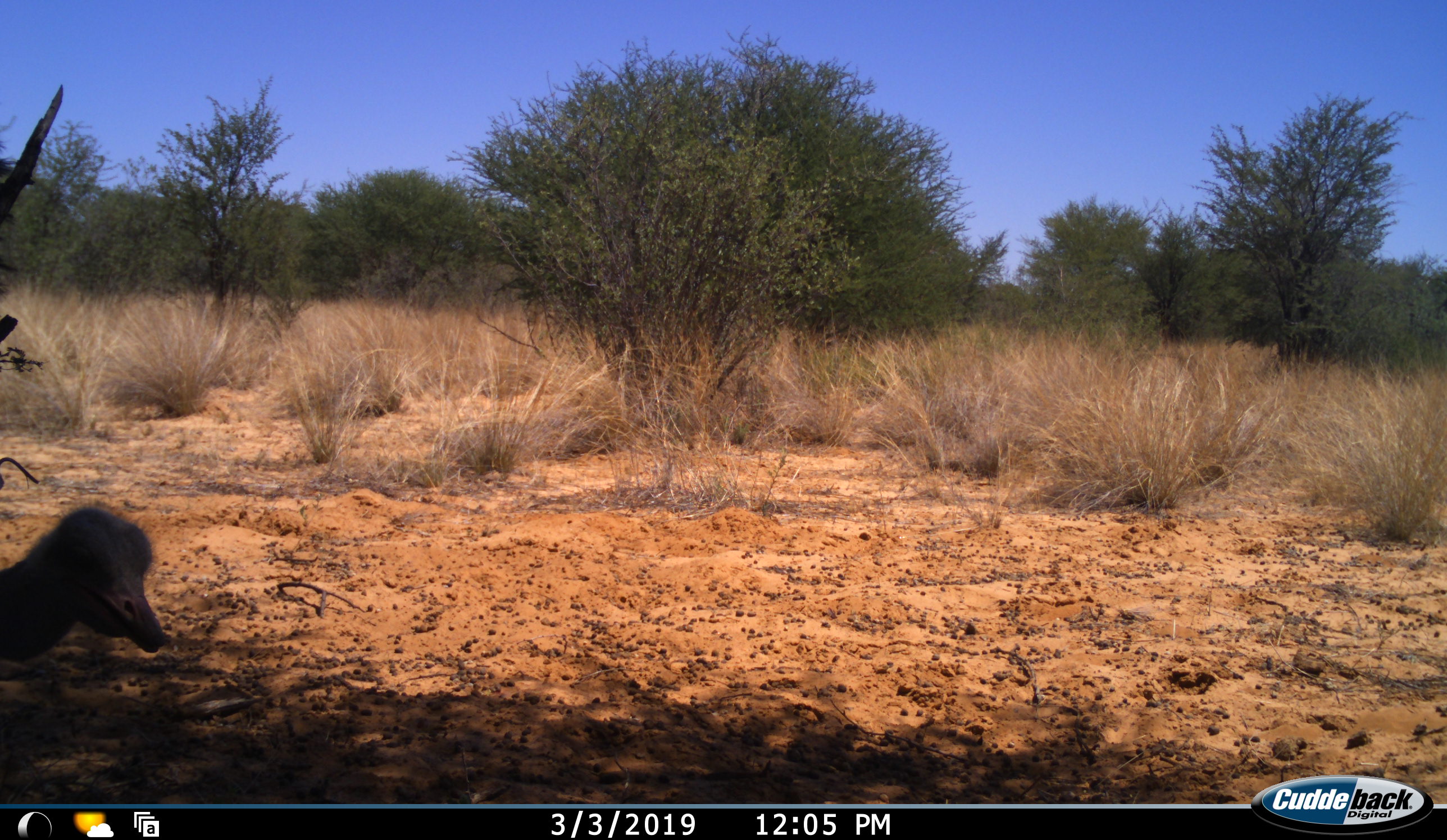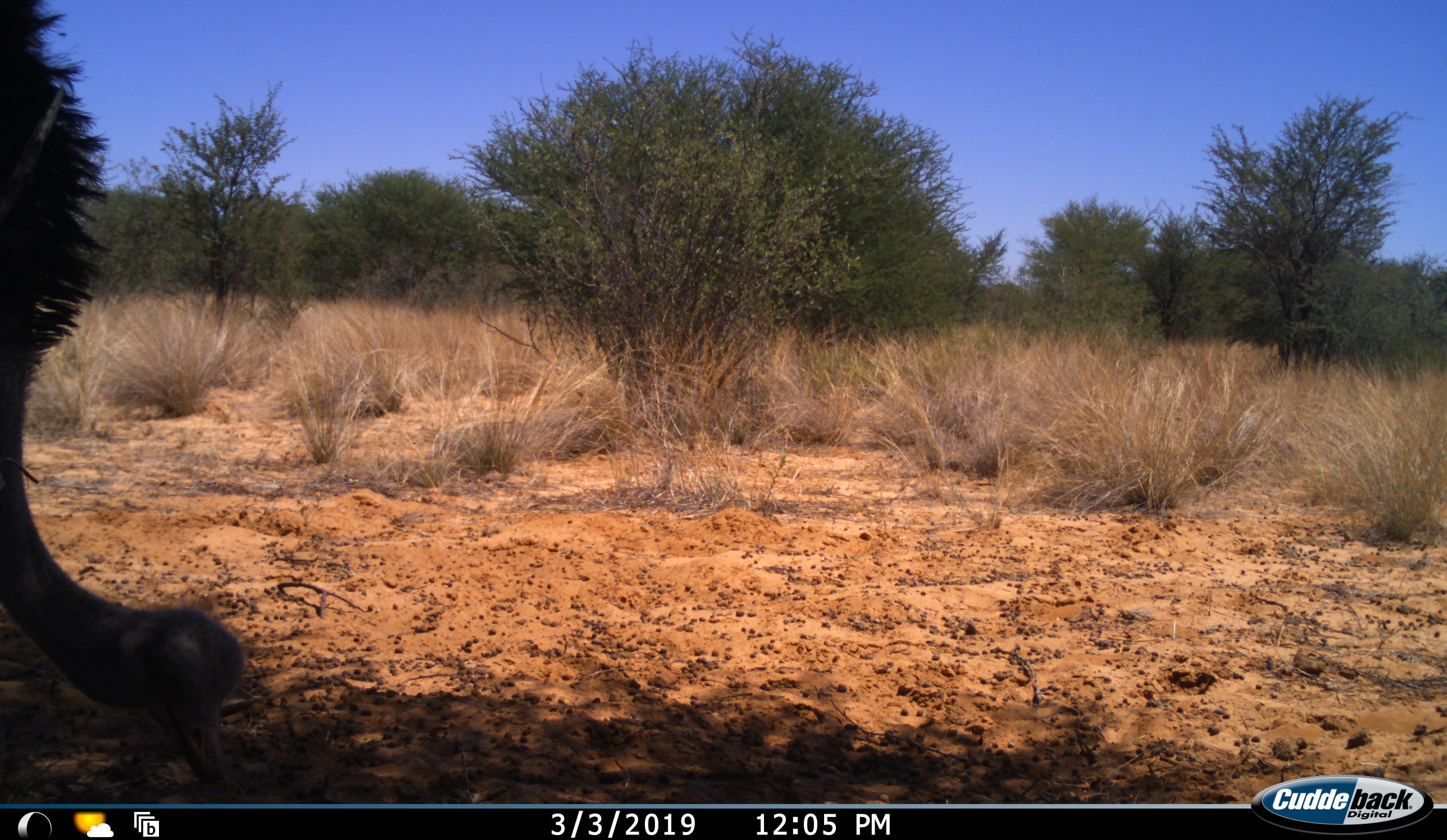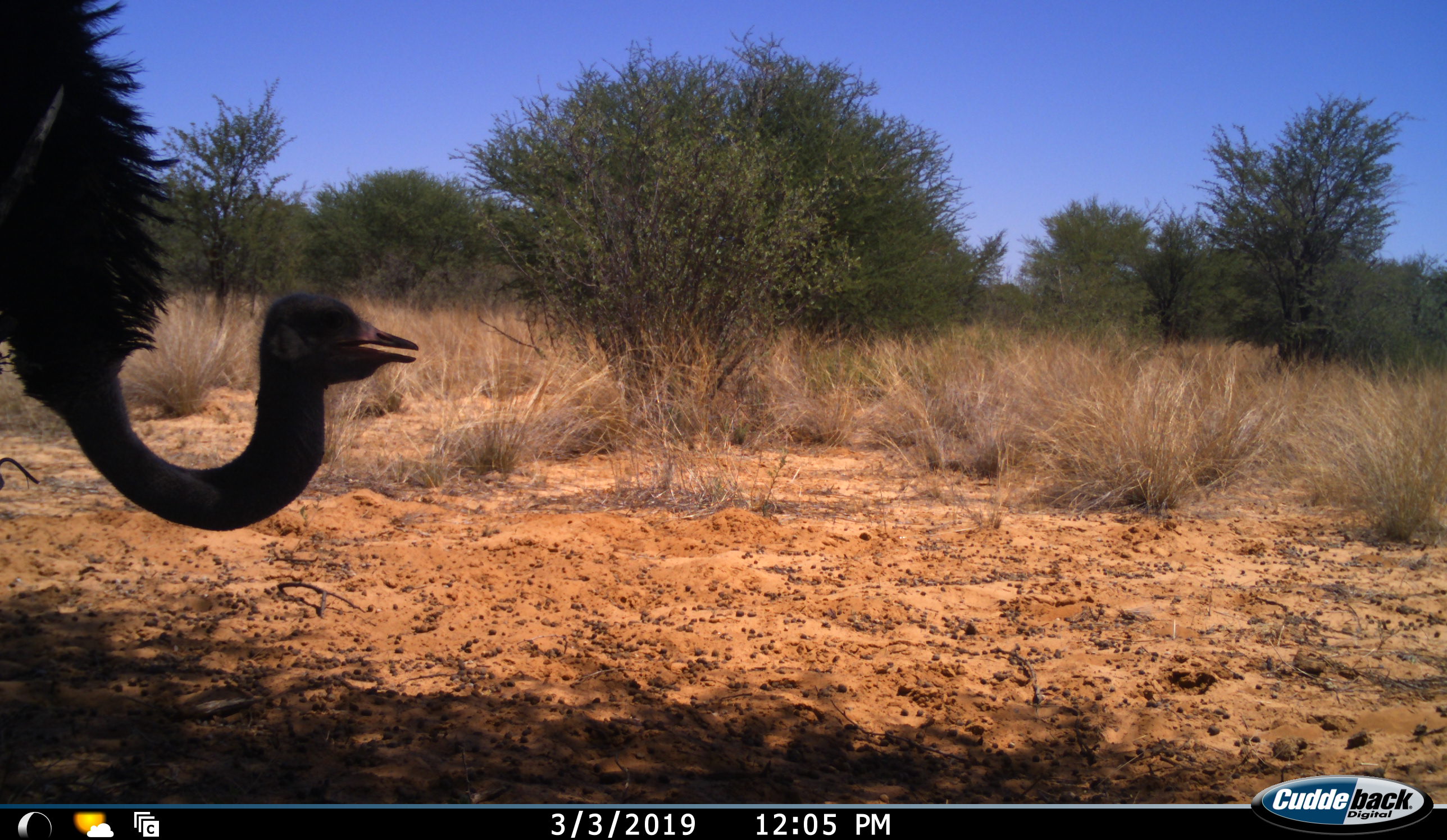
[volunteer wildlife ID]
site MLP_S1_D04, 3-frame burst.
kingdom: Animalia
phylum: Chordata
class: Aves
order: Struthioniformes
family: Struthionidae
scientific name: Struthionidae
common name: ostrich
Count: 1.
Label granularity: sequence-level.